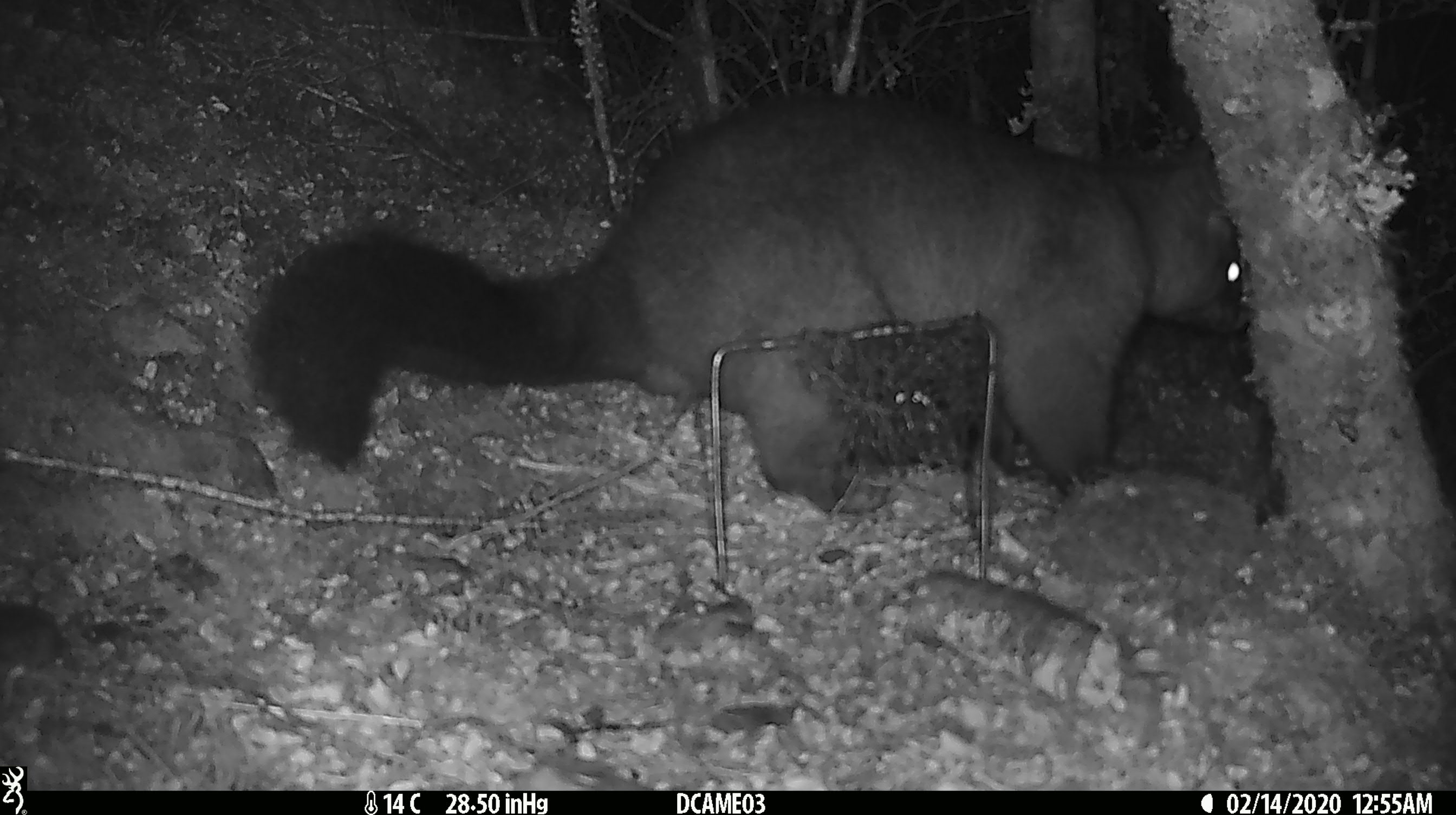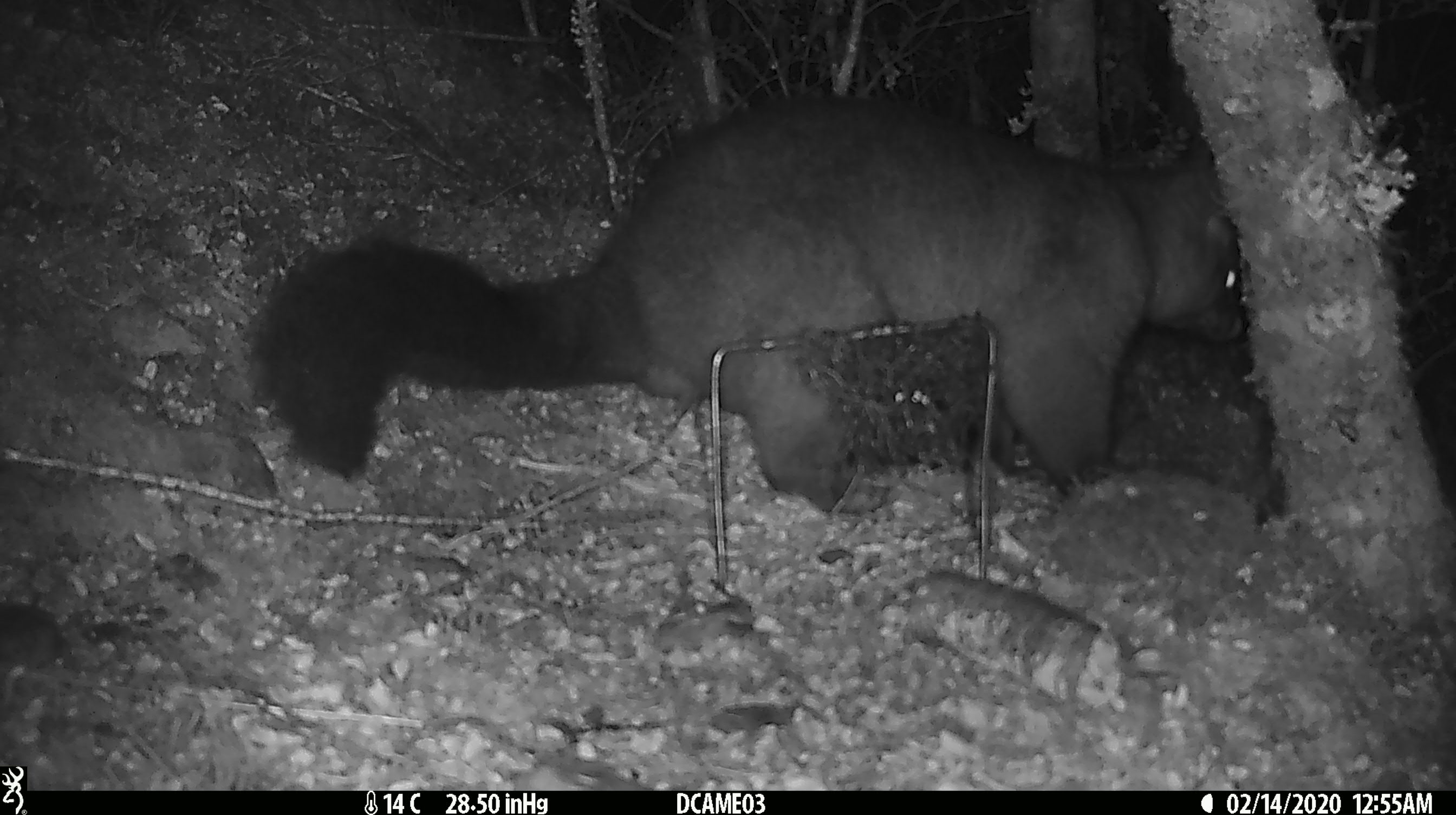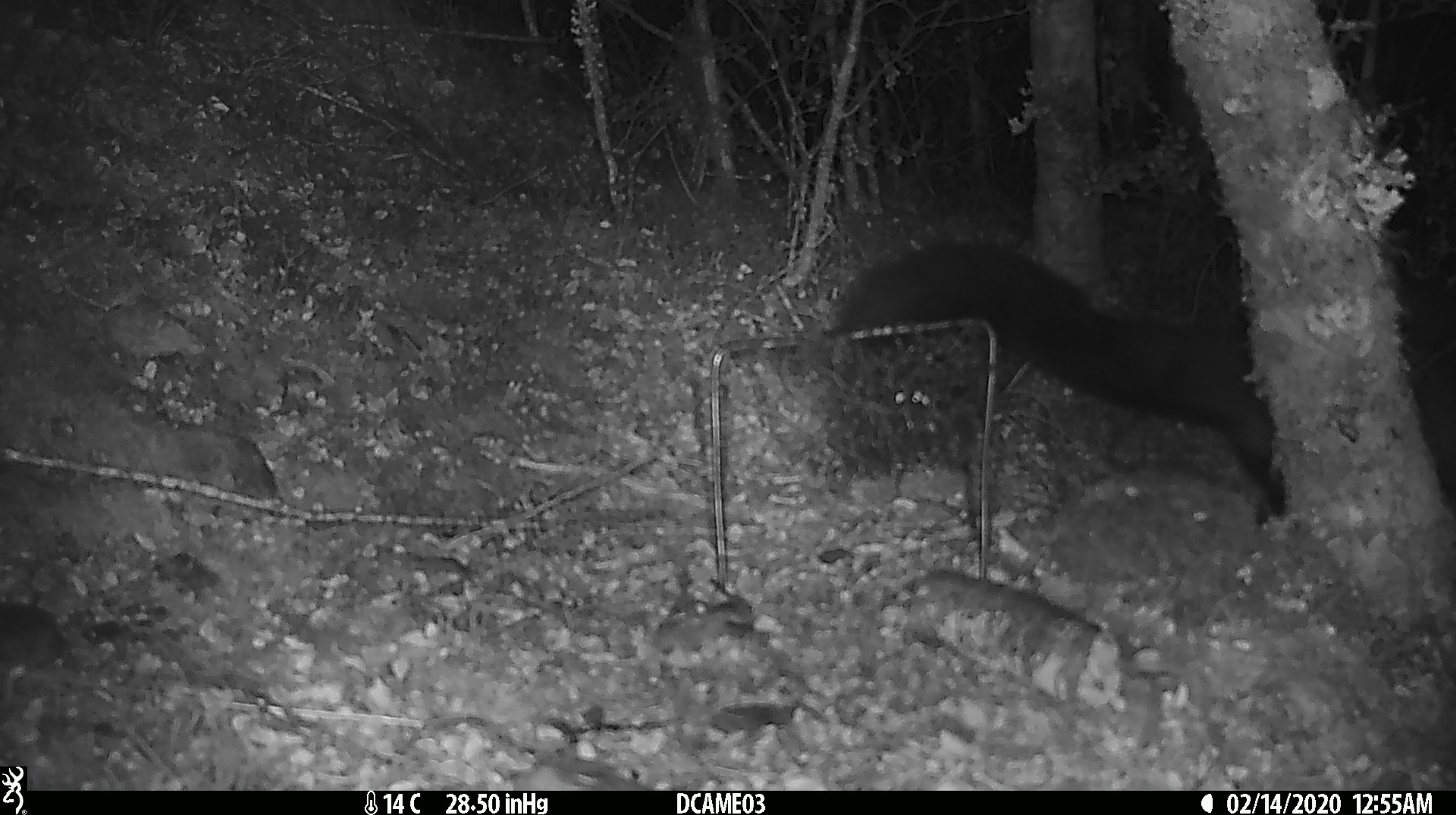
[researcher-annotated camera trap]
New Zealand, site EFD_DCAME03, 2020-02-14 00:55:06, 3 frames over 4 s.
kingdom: Animalia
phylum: Chordata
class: Mammalia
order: Diprotodontia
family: Phalangeridae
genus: Trichosurus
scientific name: Trichosurus vulpecula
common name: common brushtail possum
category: possum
Possum (common brushtail possum) (Trichosurus vulpecula).